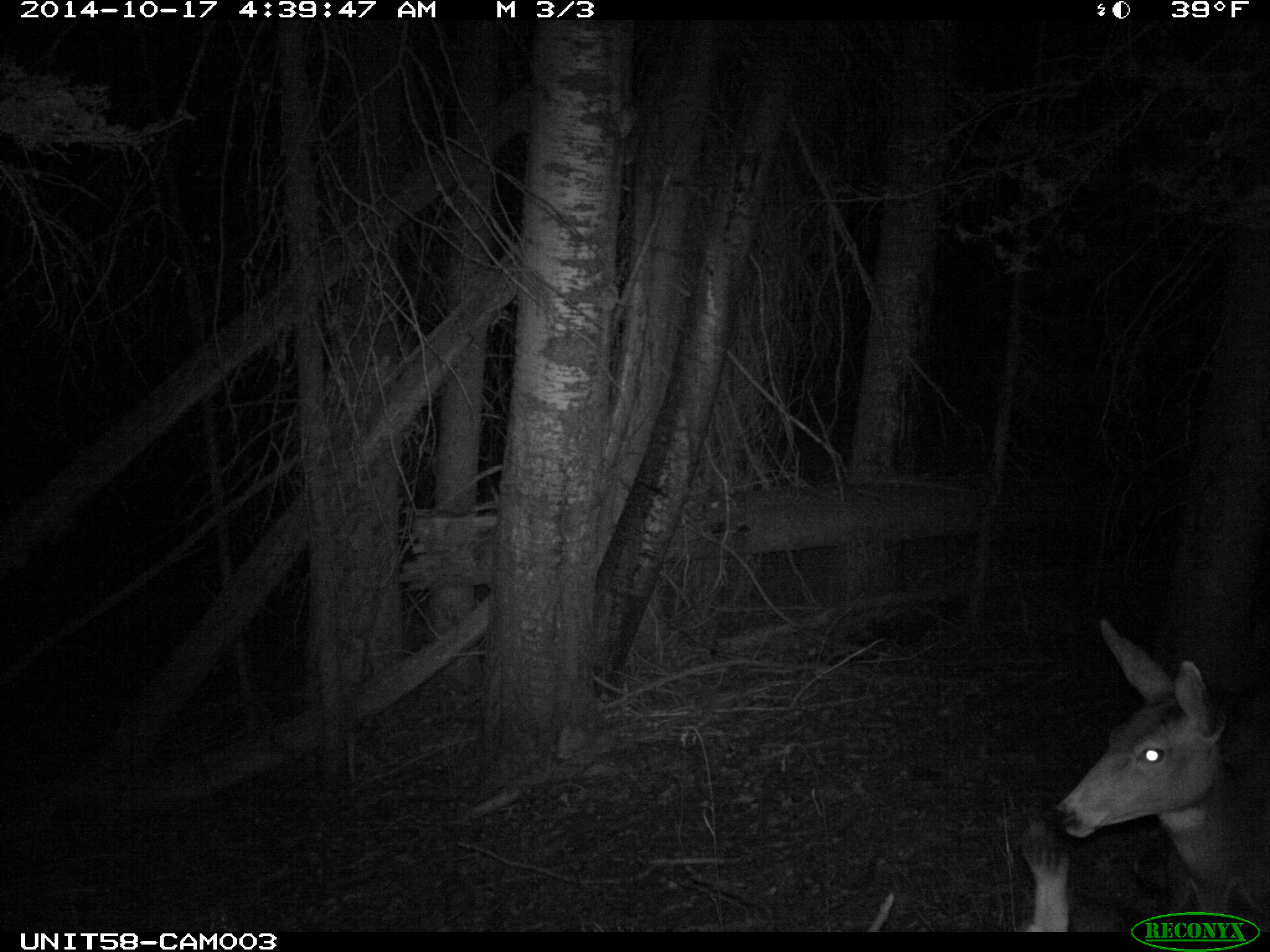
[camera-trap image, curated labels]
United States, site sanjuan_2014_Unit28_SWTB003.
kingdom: Animalia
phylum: Chordata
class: Mammalia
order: Artiodactyla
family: Cervidae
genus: Odocoileus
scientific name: Odocoileus hemionus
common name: mule deer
Odocoileus hemionus (mule deer).